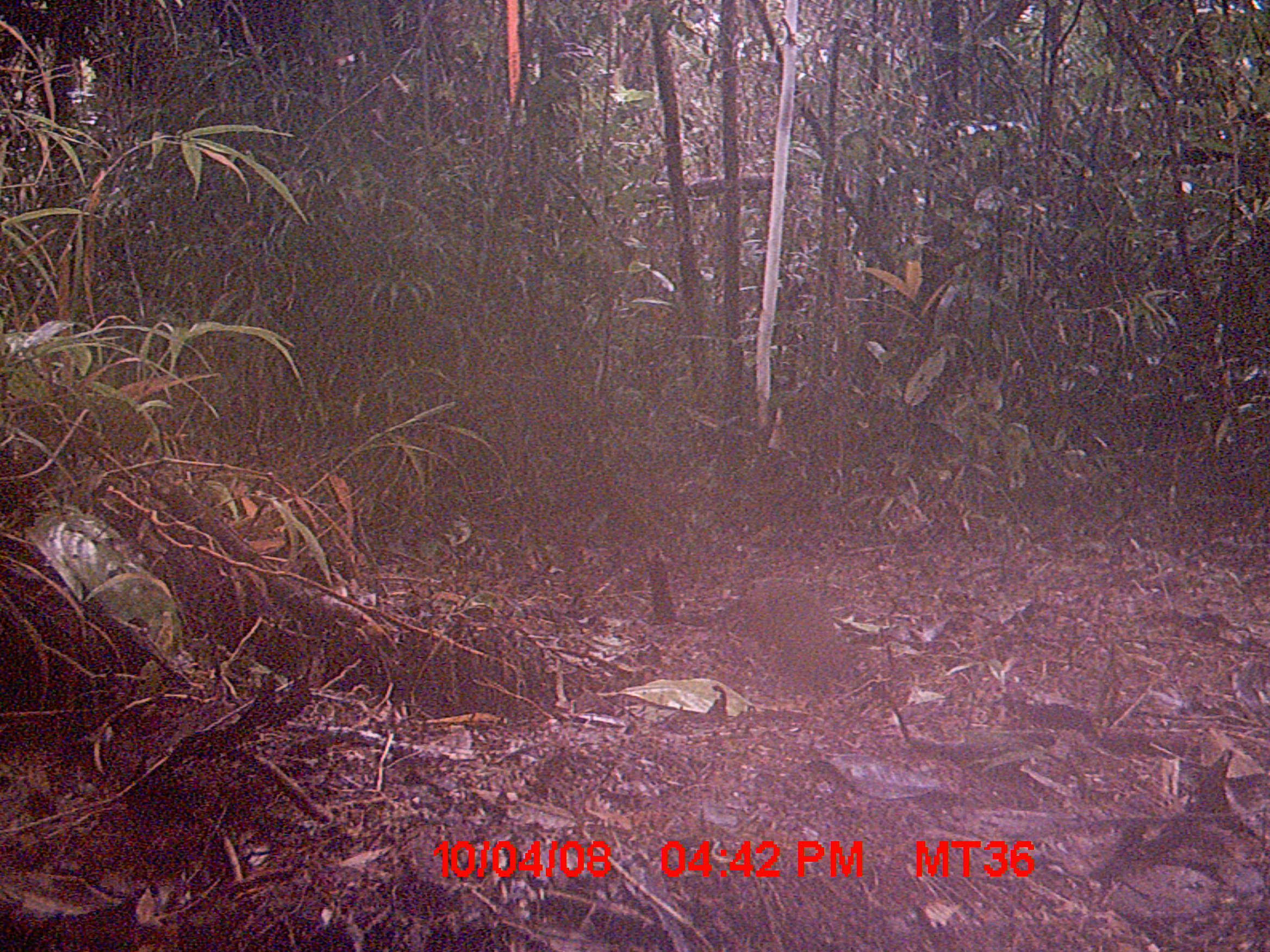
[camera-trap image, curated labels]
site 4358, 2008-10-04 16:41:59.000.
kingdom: Animalia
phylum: Chordata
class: Mammalia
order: Rodentia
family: Nesomyidae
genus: Nesomys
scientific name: Nesomys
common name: nesomys rodents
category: nesomys sp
Nesomys sp (nesomys rodents) (Nesomys), count 1.